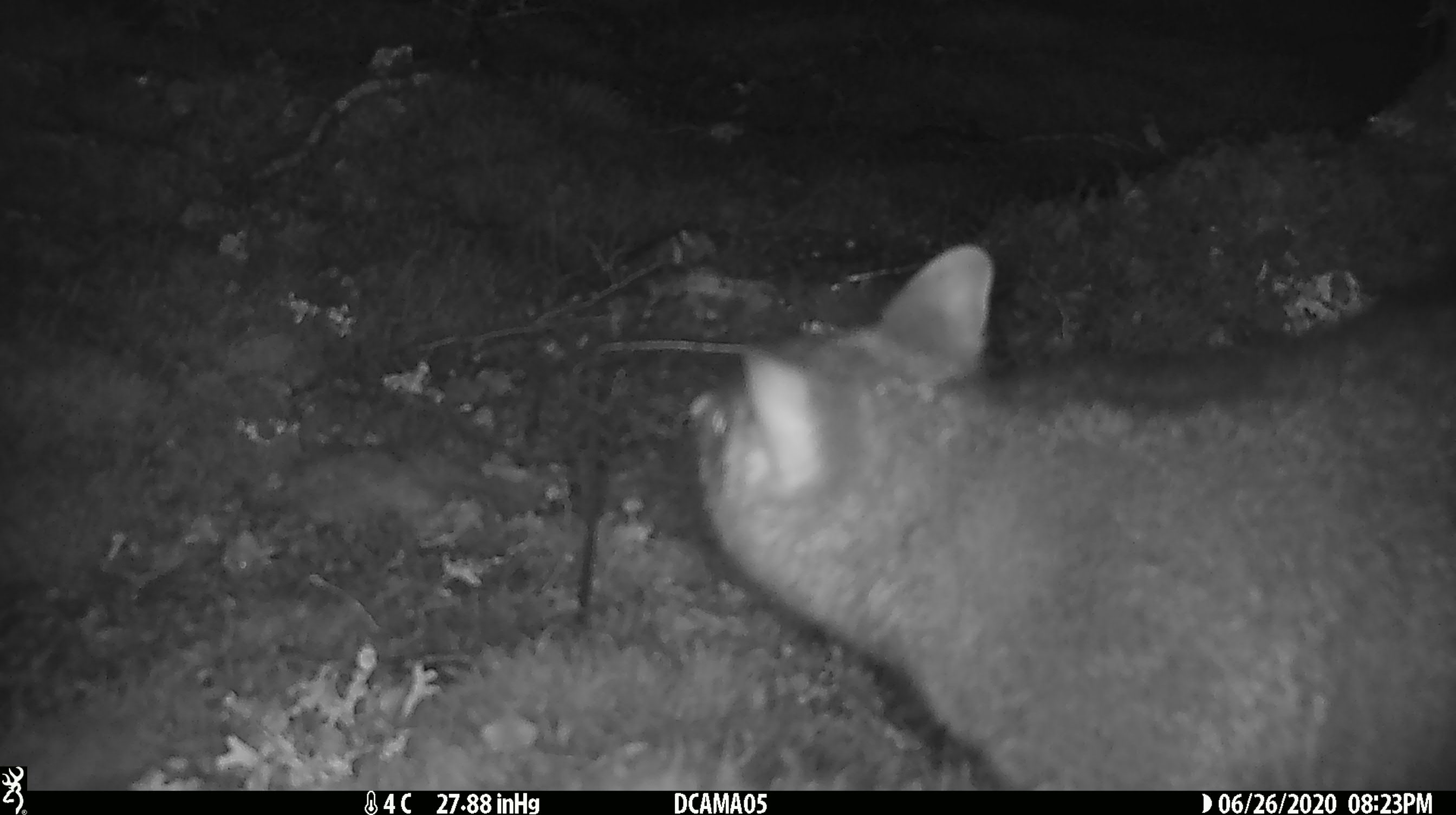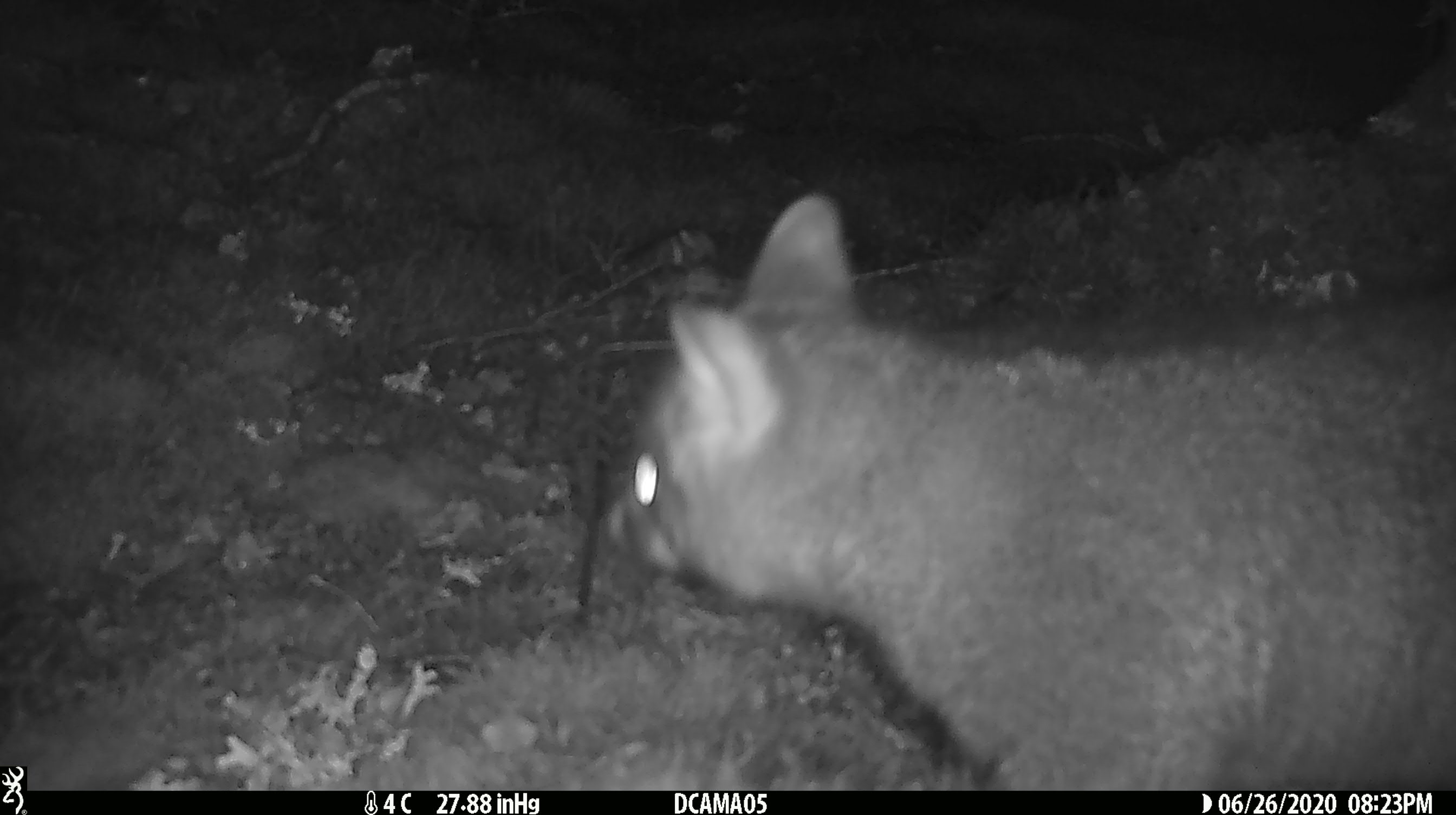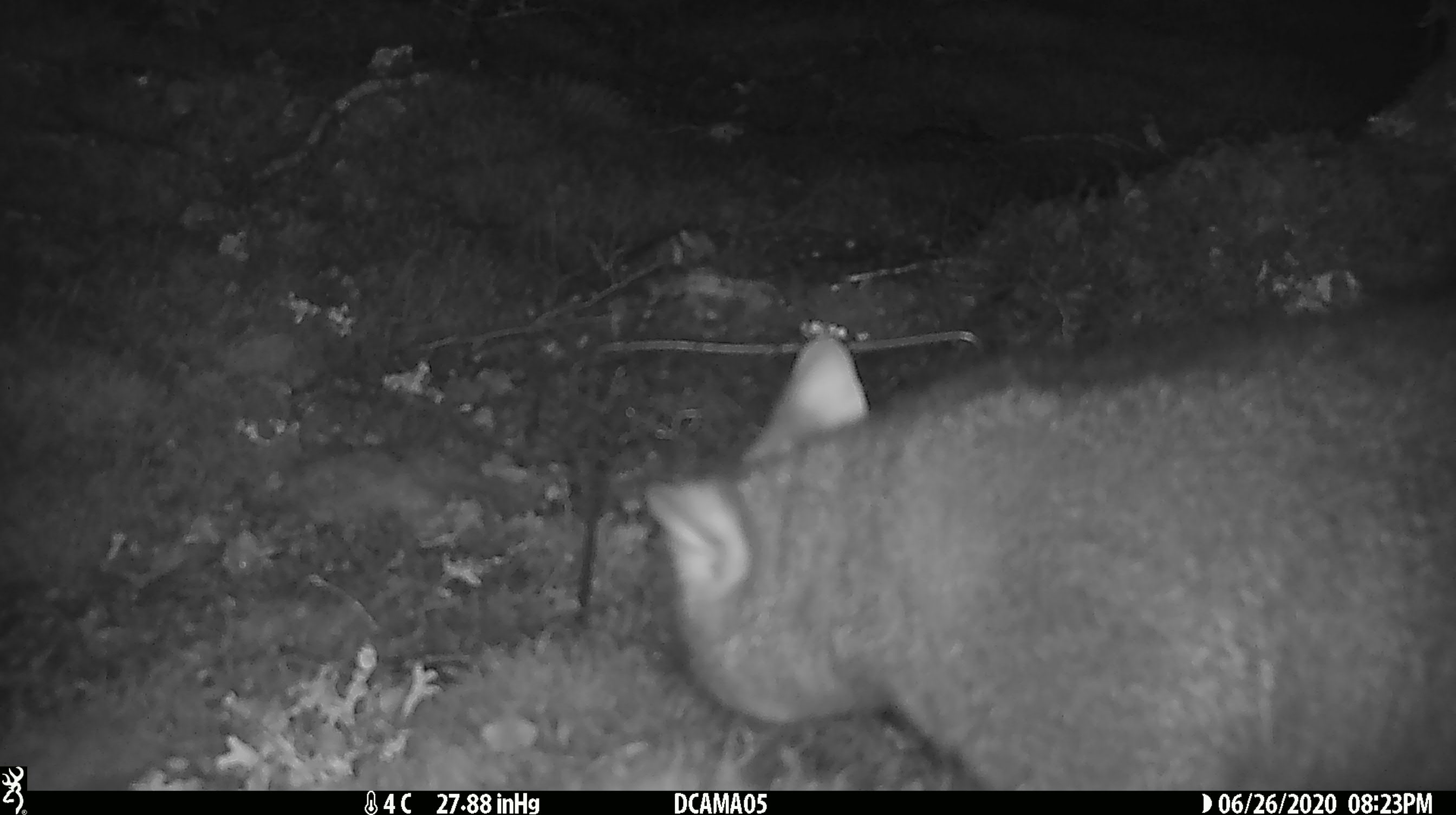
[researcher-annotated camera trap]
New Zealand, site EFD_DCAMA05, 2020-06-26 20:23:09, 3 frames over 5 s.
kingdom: Animalia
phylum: Chordata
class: Mammalia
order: Diprotodontia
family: Phalangeridae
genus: Trichosurus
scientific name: Trichosurus vulpecula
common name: common brushtail possum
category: possum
Possum (common brushtail possum) (Trichosurus vulpecula).